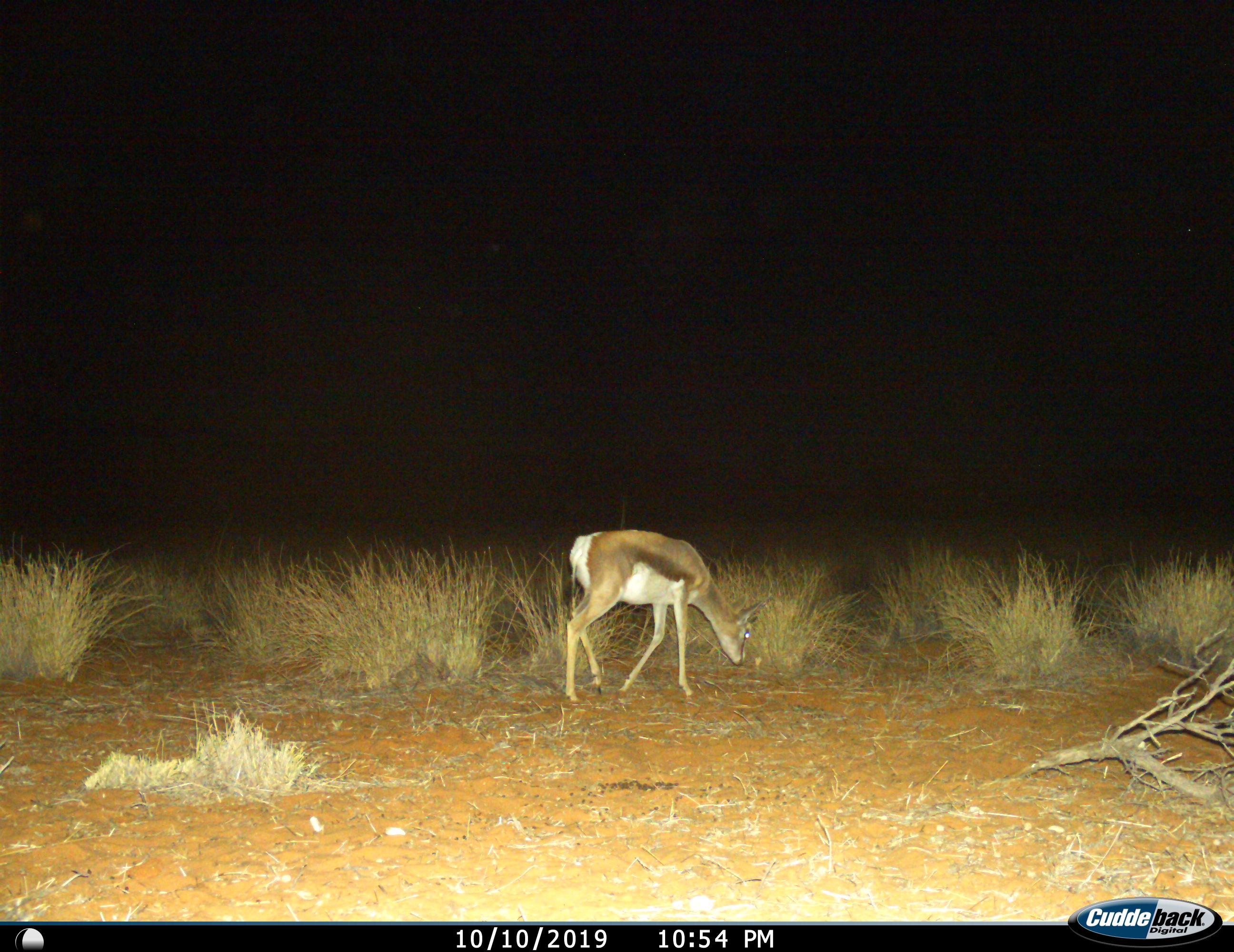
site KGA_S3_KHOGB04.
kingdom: Animalia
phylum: Chordata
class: Mammalia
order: Artiodactyla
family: Bovidae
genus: Antidorcas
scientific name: Antidorcas marsupialis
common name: springbok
Springbok (Antidorcas marsupialis), count 1. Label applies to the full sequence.